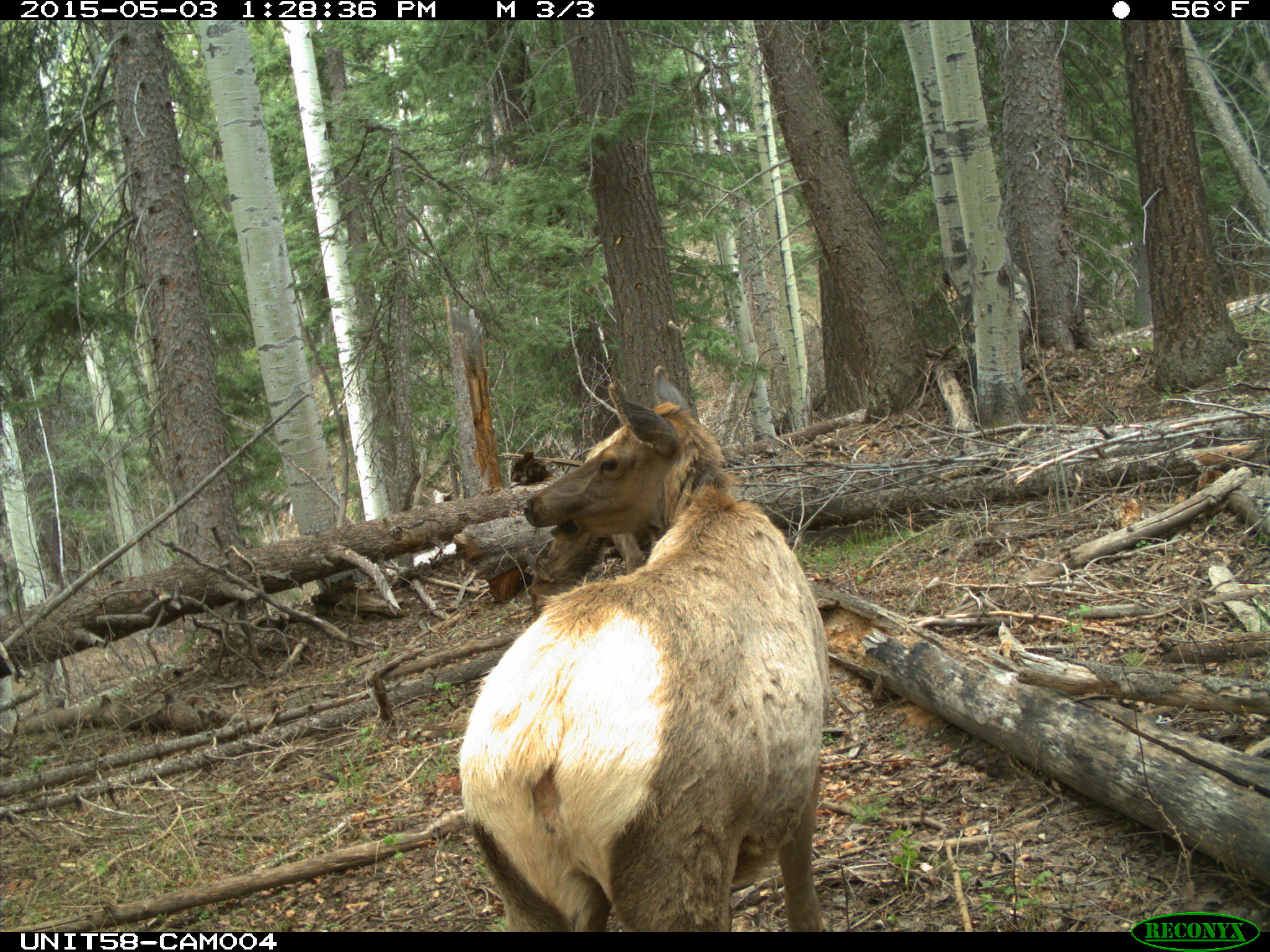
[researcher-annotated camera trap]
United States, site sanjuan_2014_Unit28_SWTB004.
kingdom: Animalia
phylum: Chordata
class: Mammalia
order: Artiodactyla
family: Cervidae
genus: Cervus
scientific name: Cervus elaphus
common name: red deer